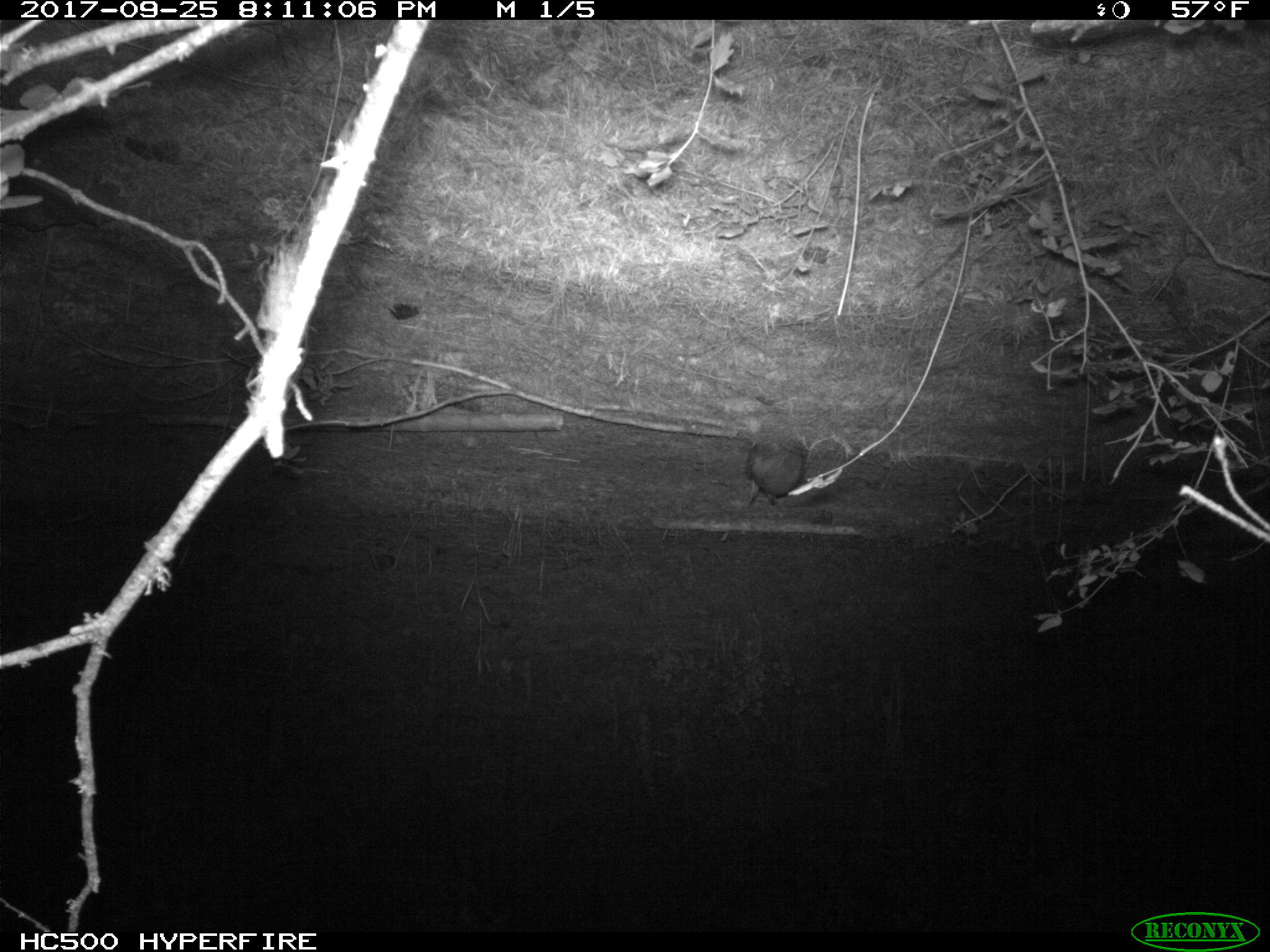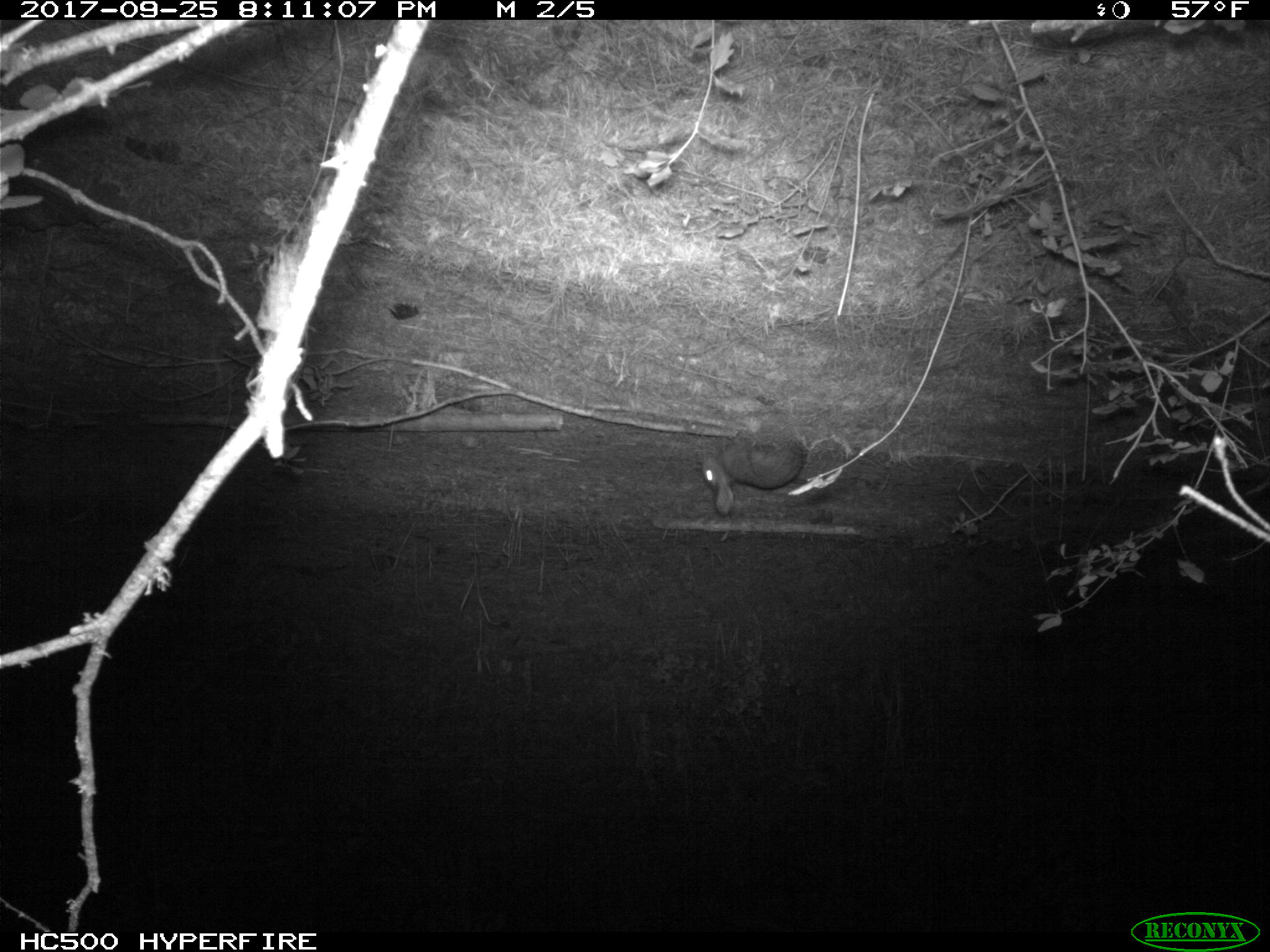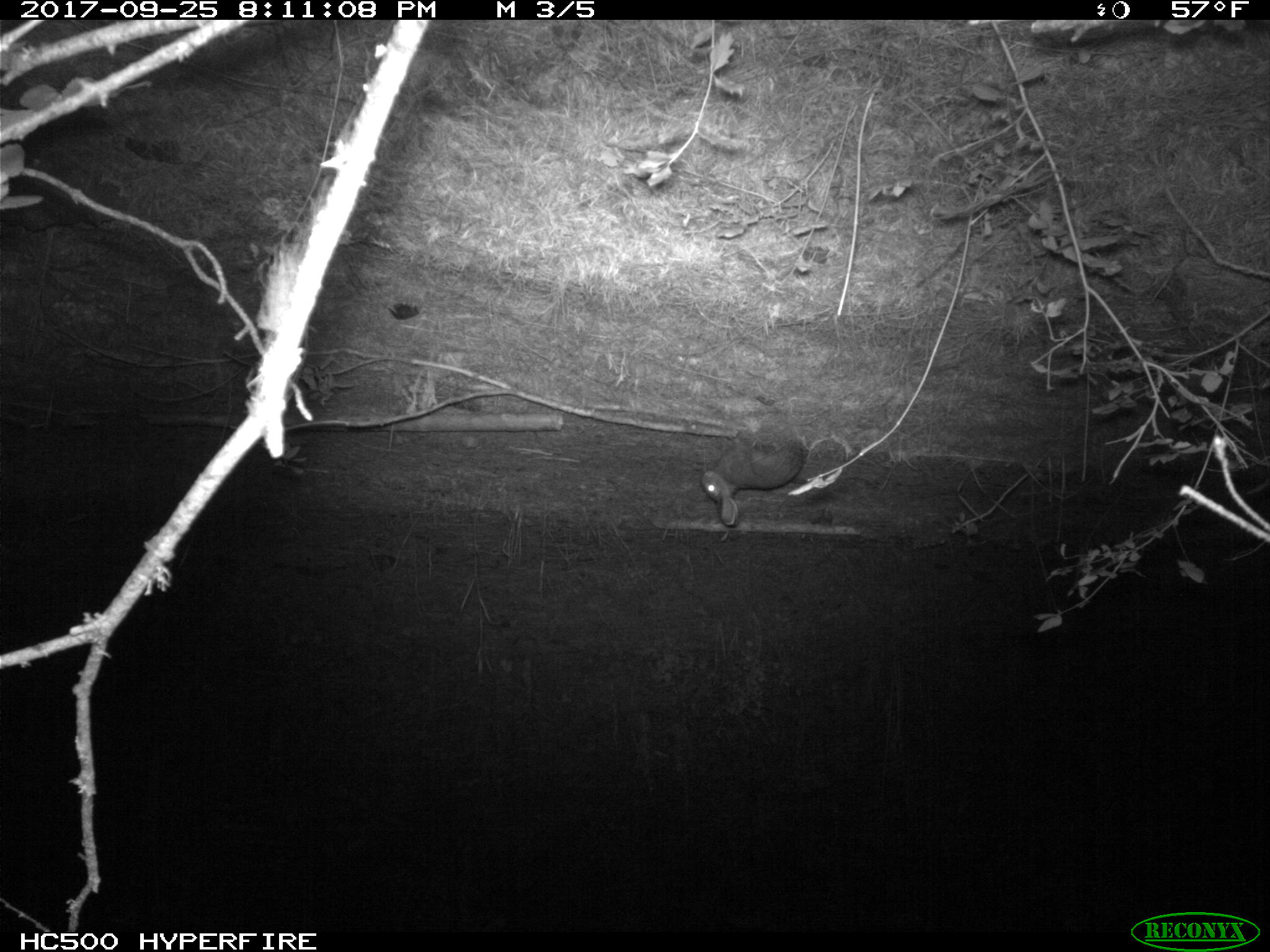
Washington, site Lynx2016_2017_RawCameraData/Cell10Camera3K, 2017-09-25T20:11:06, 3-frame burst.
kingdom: Animalia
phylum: Chordata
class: Mammalia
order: Lagomorpha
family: Leporidae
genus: Lepus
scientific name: Lepus americanus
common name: snowshoe hare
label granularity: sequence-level